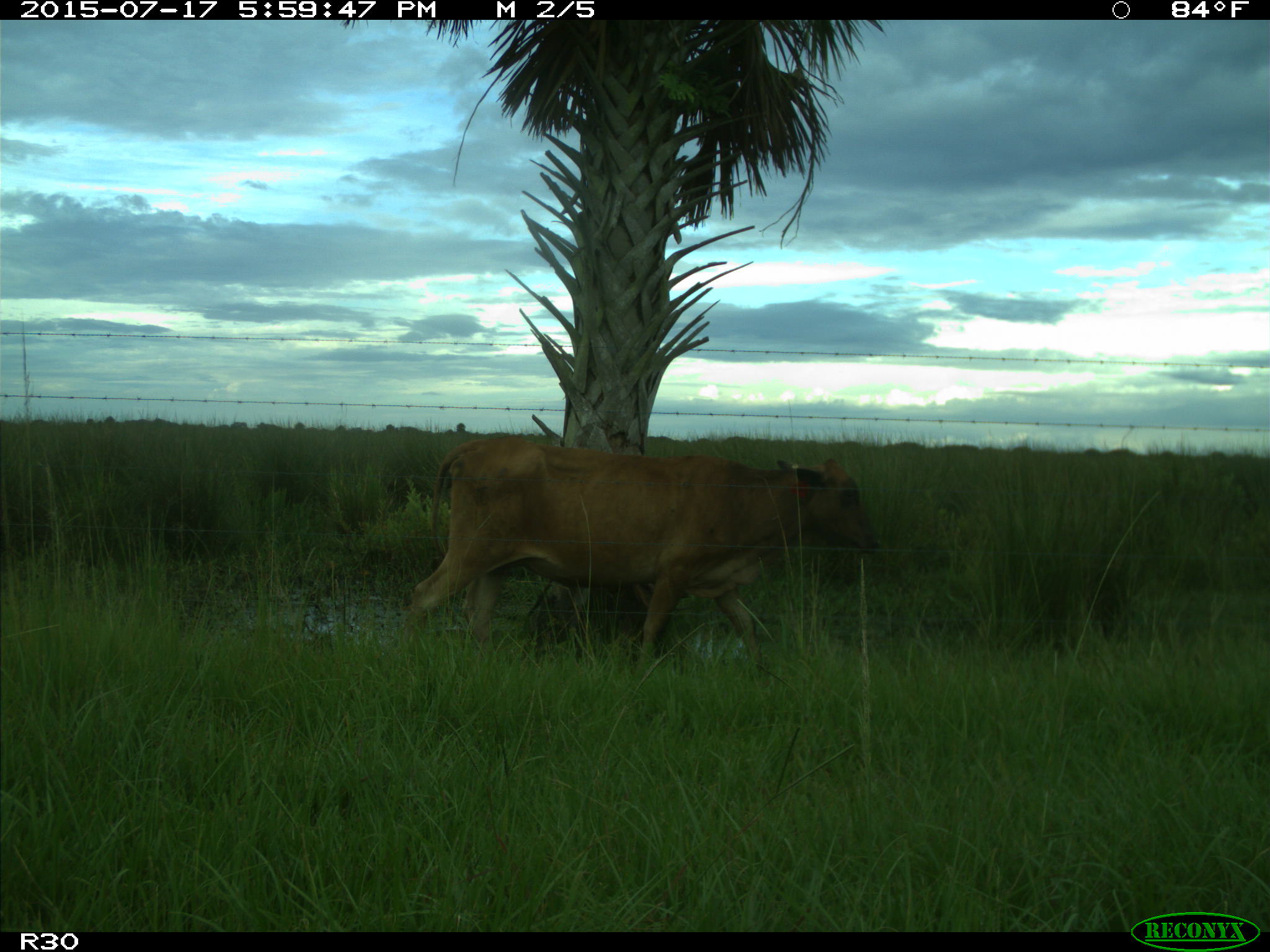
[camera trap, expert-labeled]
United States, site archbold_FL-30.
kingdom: Animalia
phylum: Chordata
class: Mammalia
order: Artiodactyla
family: Bovidae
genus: Bos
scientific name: Bos taurus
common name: domestic cow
Bos taurus (domestic cow).